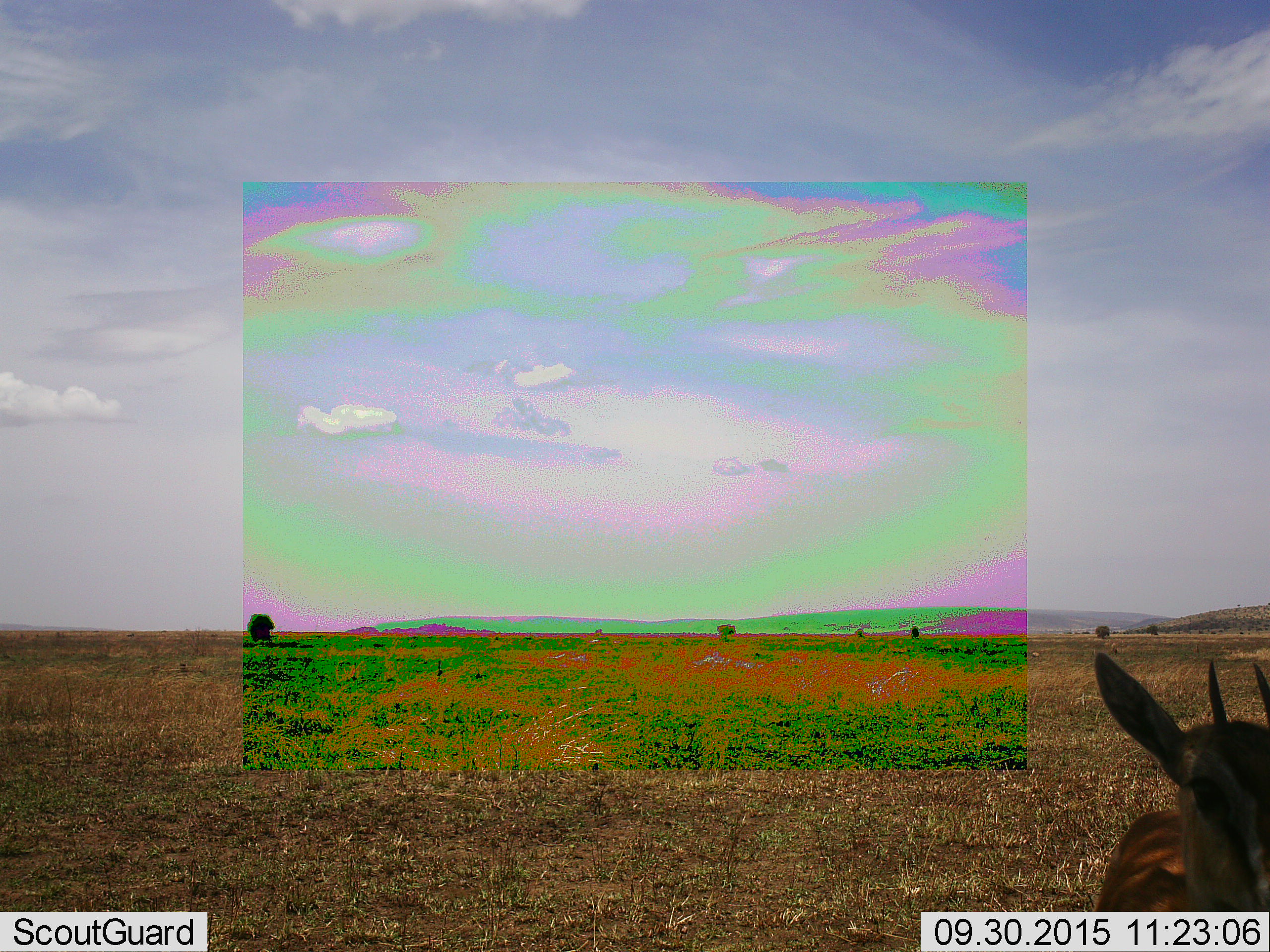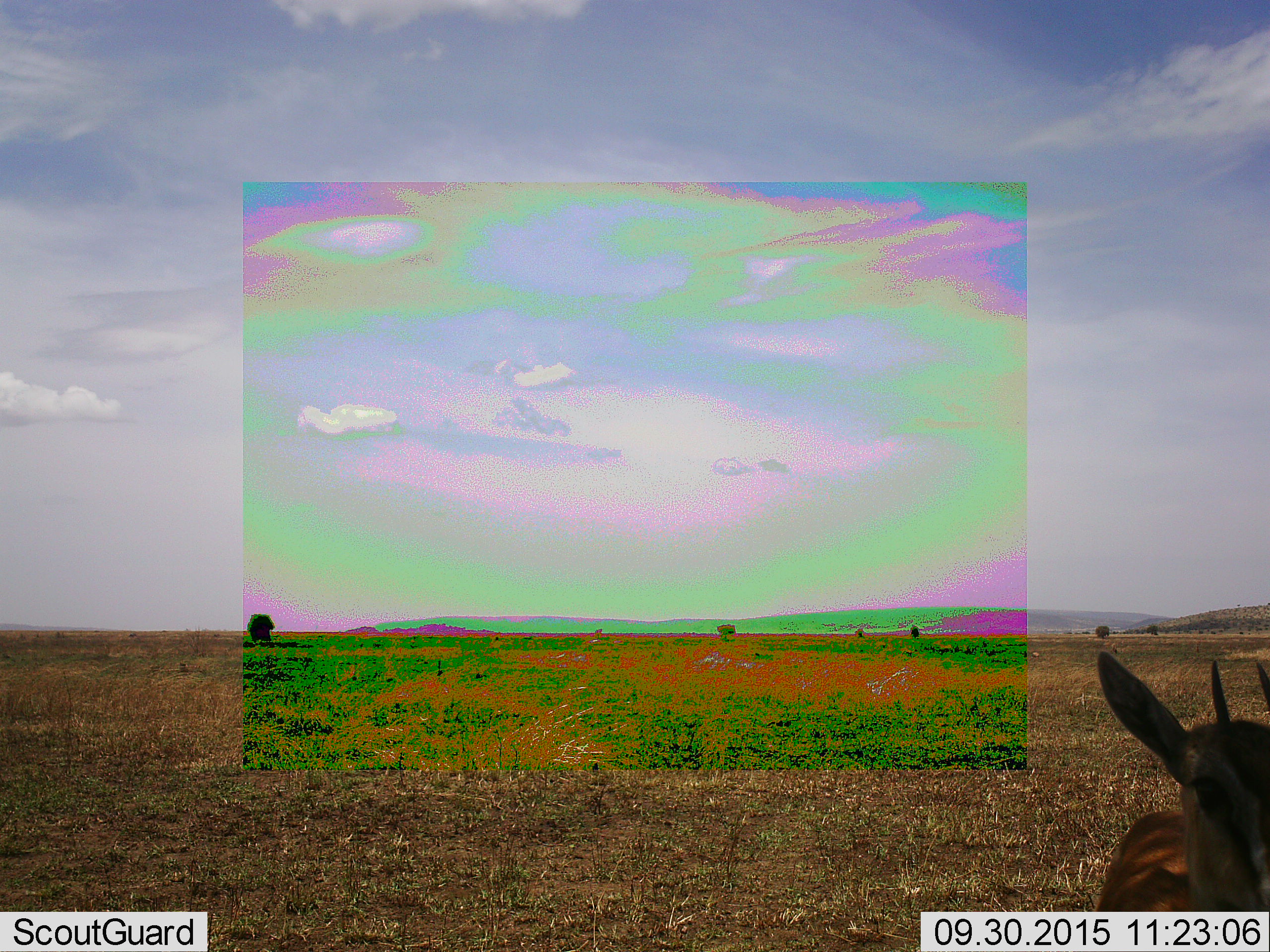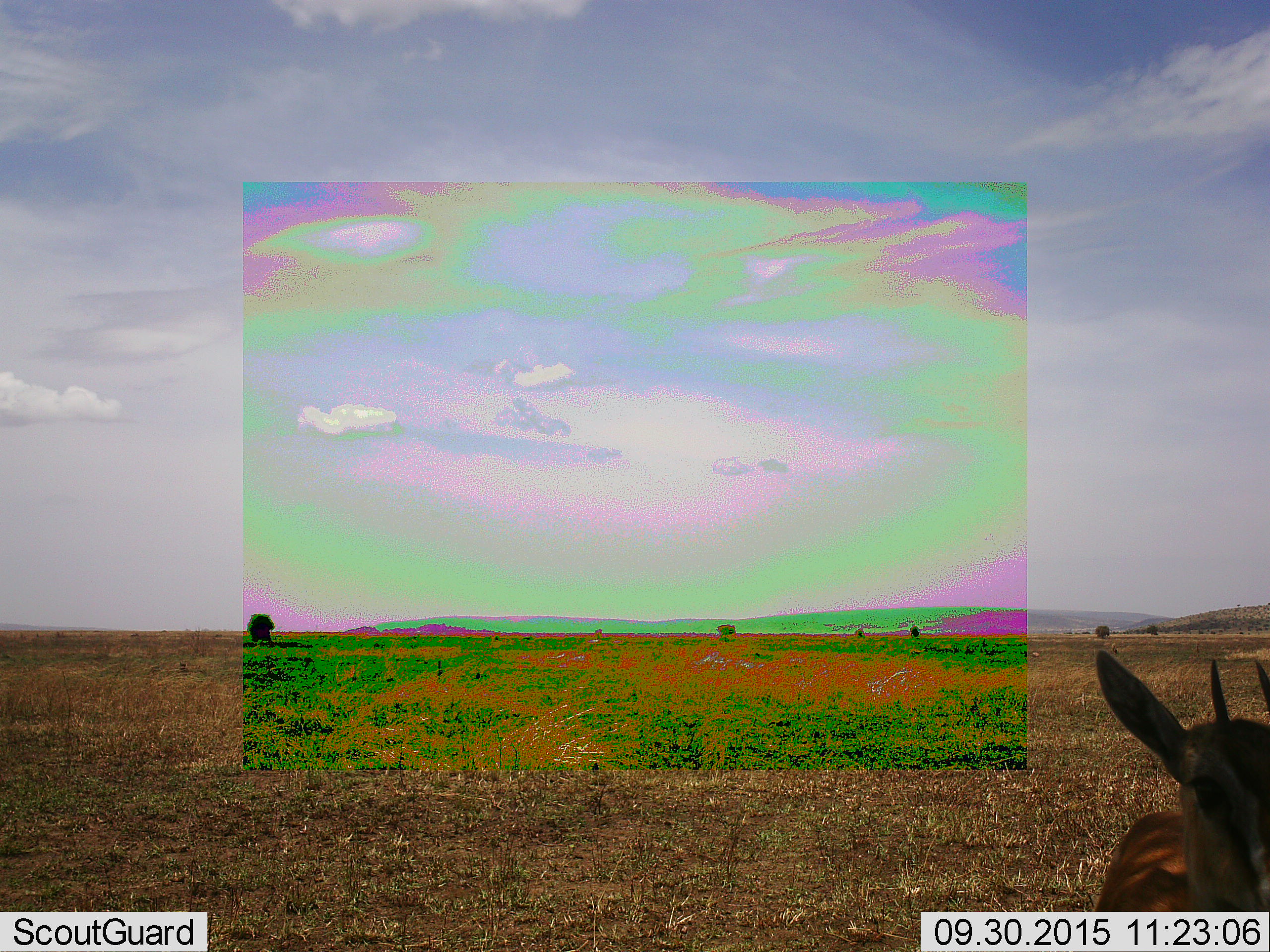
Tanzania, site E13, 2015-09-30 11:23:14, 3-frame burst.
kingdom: Animalia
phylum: Chordata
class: Mammalia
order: Artiodactyla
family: Bovidae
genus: Eudorcas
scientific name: Eudorcas thomsonii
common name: thomson's gazelle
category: gazellethomsons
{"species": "gazellethomsons (thomson's gazelle) (Eudorcas thomsonii)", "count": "1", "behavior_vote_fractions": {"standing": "89%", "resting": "0%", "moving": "22%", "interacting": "0%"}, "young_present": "0%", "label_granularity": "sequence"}